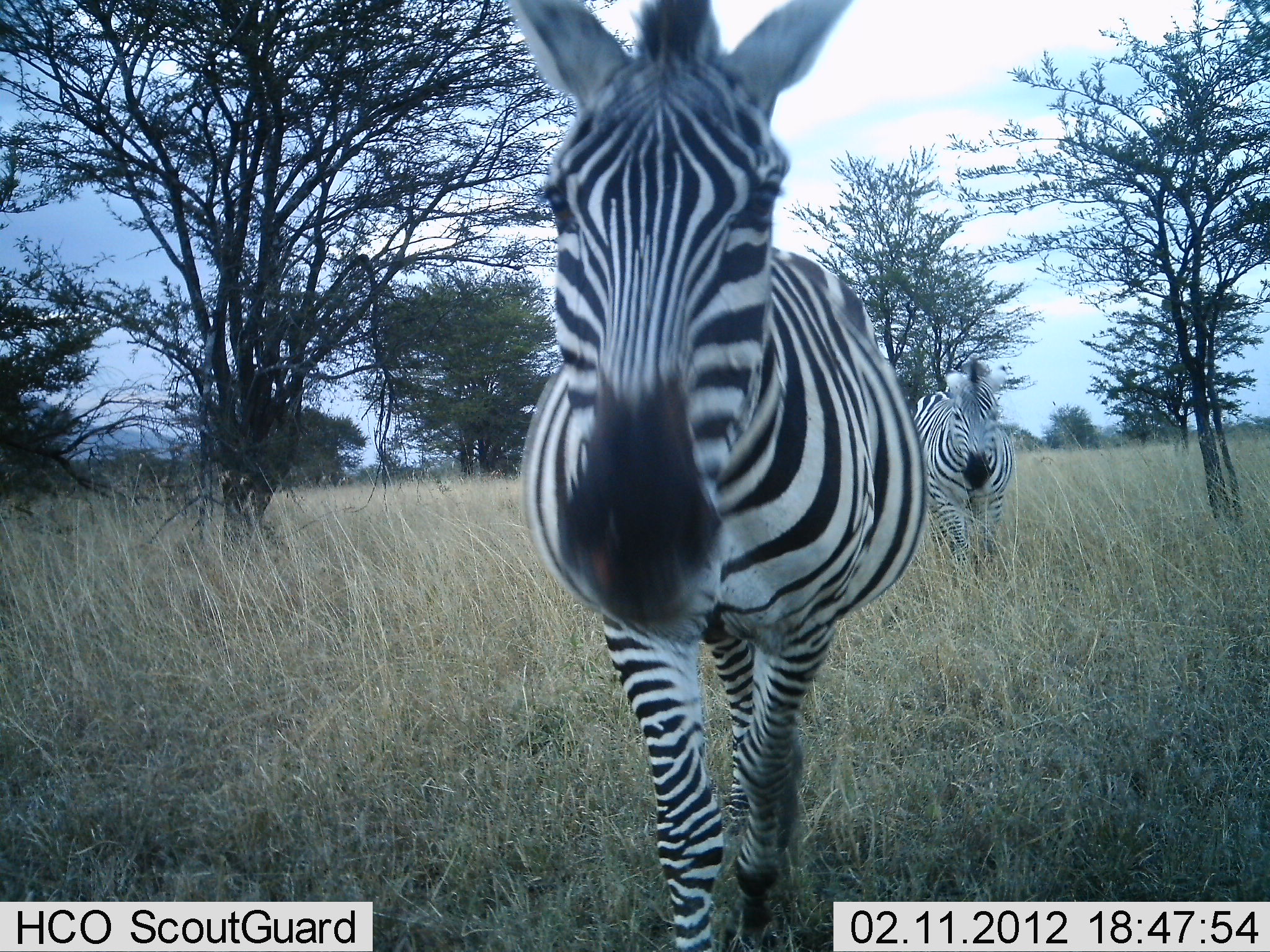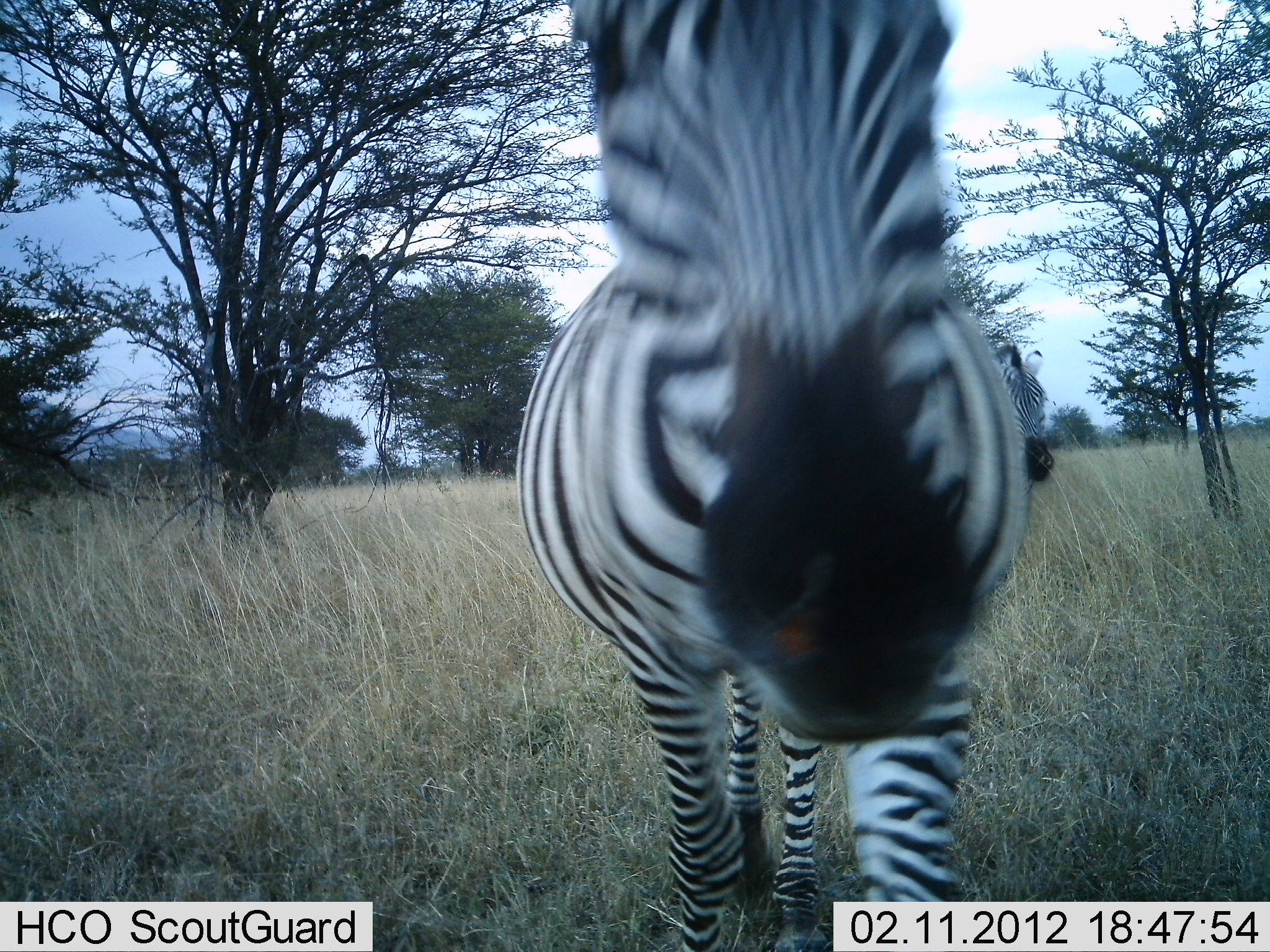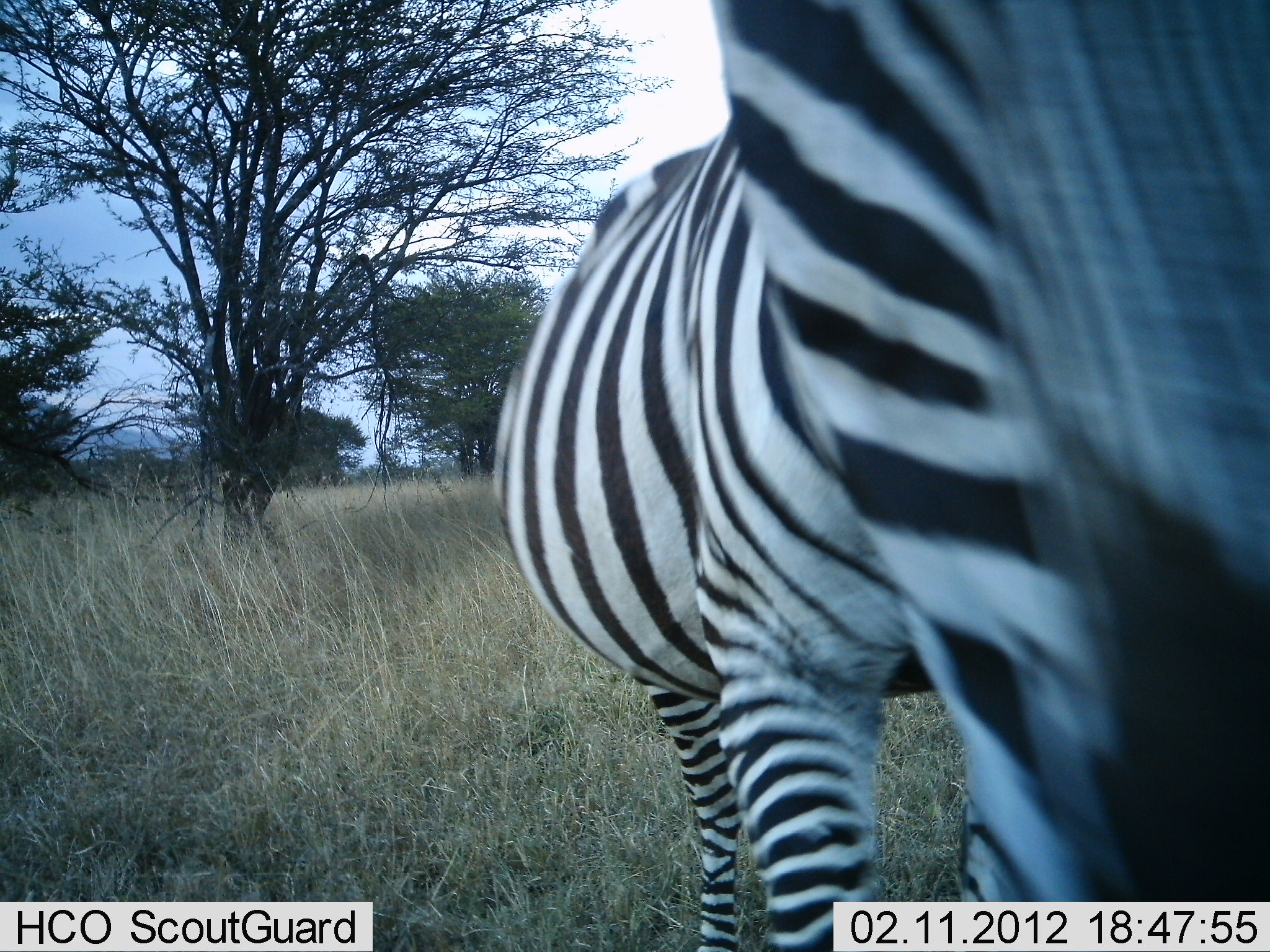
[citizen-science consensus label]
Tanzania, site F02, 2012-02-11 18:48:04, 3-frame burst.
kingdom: Animalia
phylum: Chordata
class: Mammalia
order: Perissodactyla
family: Equidae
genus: Equus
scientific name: Equus quagga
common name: plains zebra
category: zebra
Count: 2.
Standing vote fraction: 8%.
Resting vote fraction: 0%.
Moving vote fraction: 92%.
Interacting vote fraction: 0%.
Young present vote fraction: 0%.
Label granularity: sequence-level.